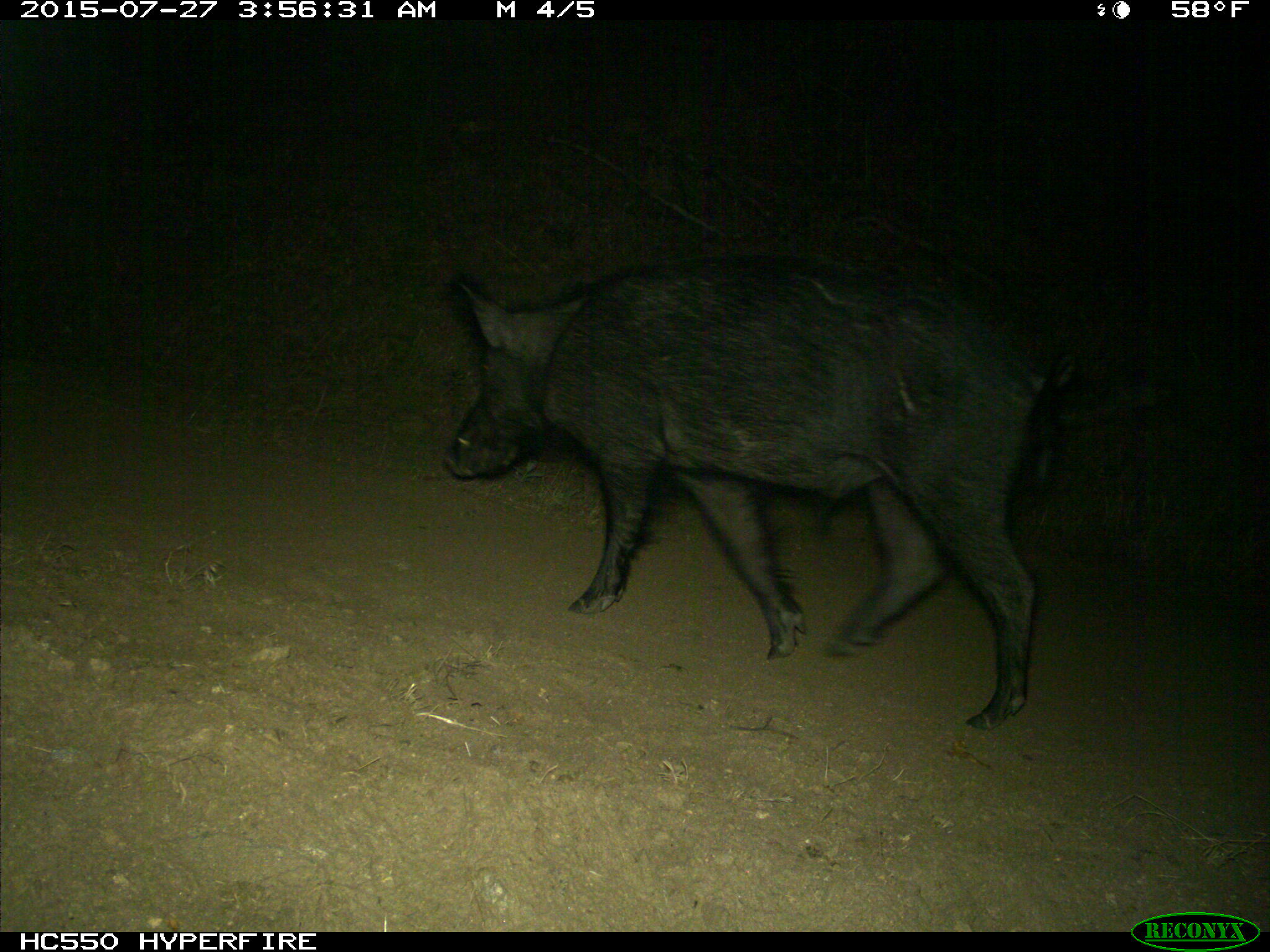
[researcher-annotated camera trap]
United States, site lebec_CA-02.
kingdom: Animalia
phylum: Chordata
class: Mammalia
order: Artiodactyla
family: Suidae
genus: Sus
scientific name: Sus scrofa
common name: wild boar